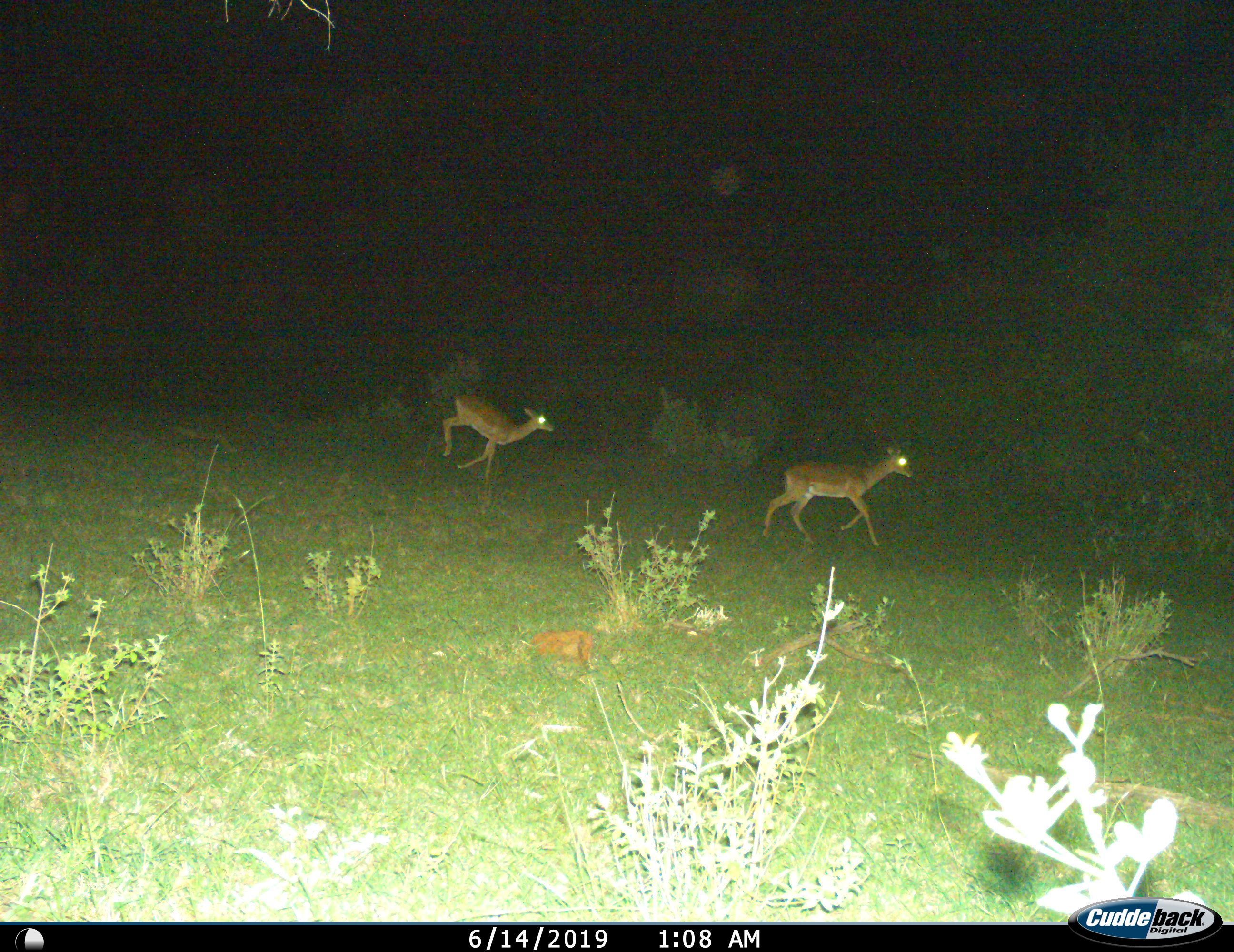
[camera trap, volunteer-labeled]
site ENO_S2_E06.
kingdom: Animalia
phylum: Chordata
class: Mammalia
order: Artiodactyla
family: Bovidae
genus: Aepyceros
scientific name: Aepyceros melampus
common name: impala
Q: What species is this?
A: Impala (Aepyceros melampus).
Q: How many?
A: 2.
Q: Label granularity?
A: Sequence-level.